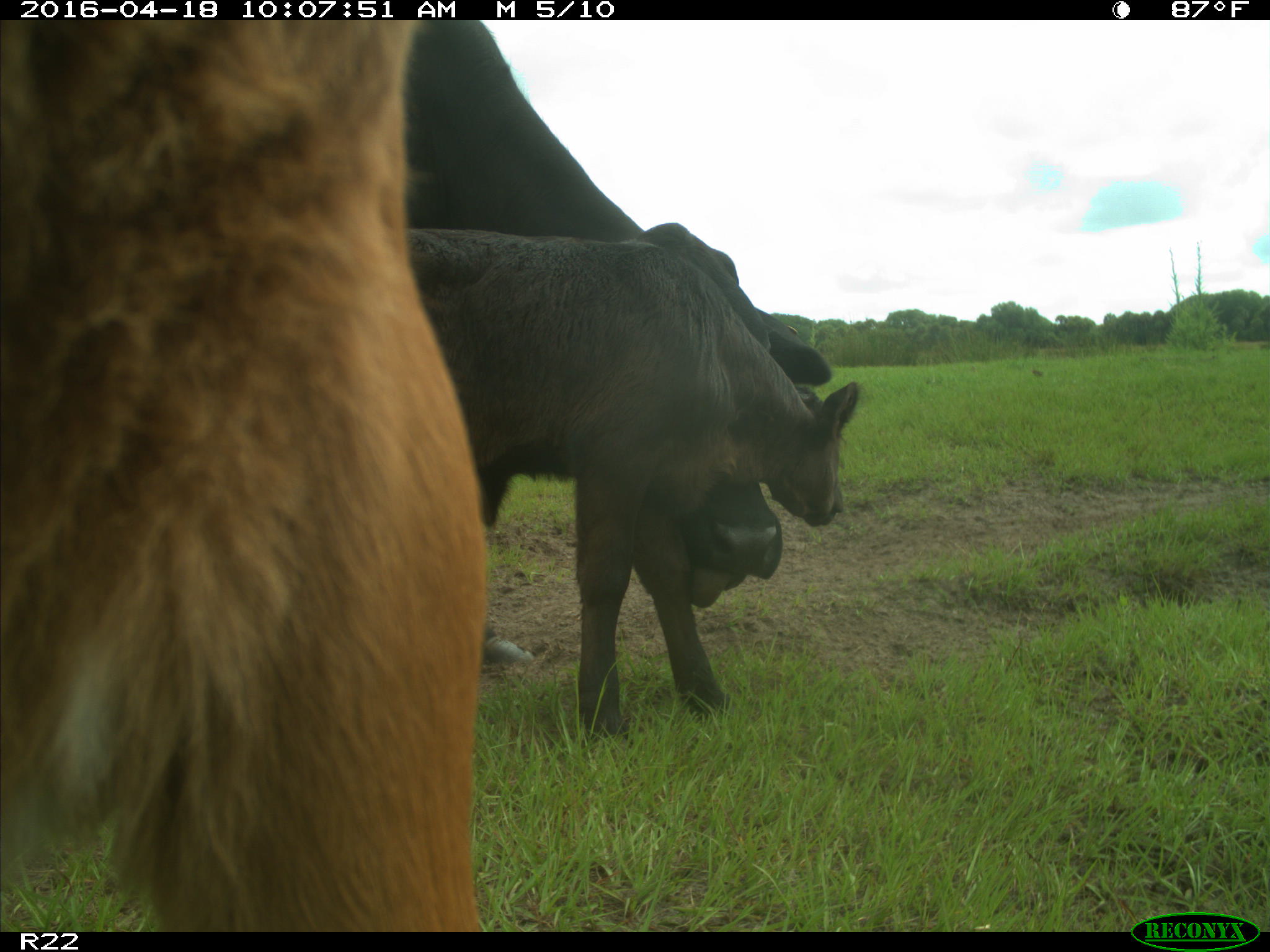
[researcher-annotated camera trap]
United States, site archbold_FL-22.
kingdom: Animalia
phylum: Chordata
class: Mammalia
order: Artiodactyla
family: Bovidae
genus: Bos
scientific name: Bos taurus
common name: domestic cow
Bos taurus (domestic cow).